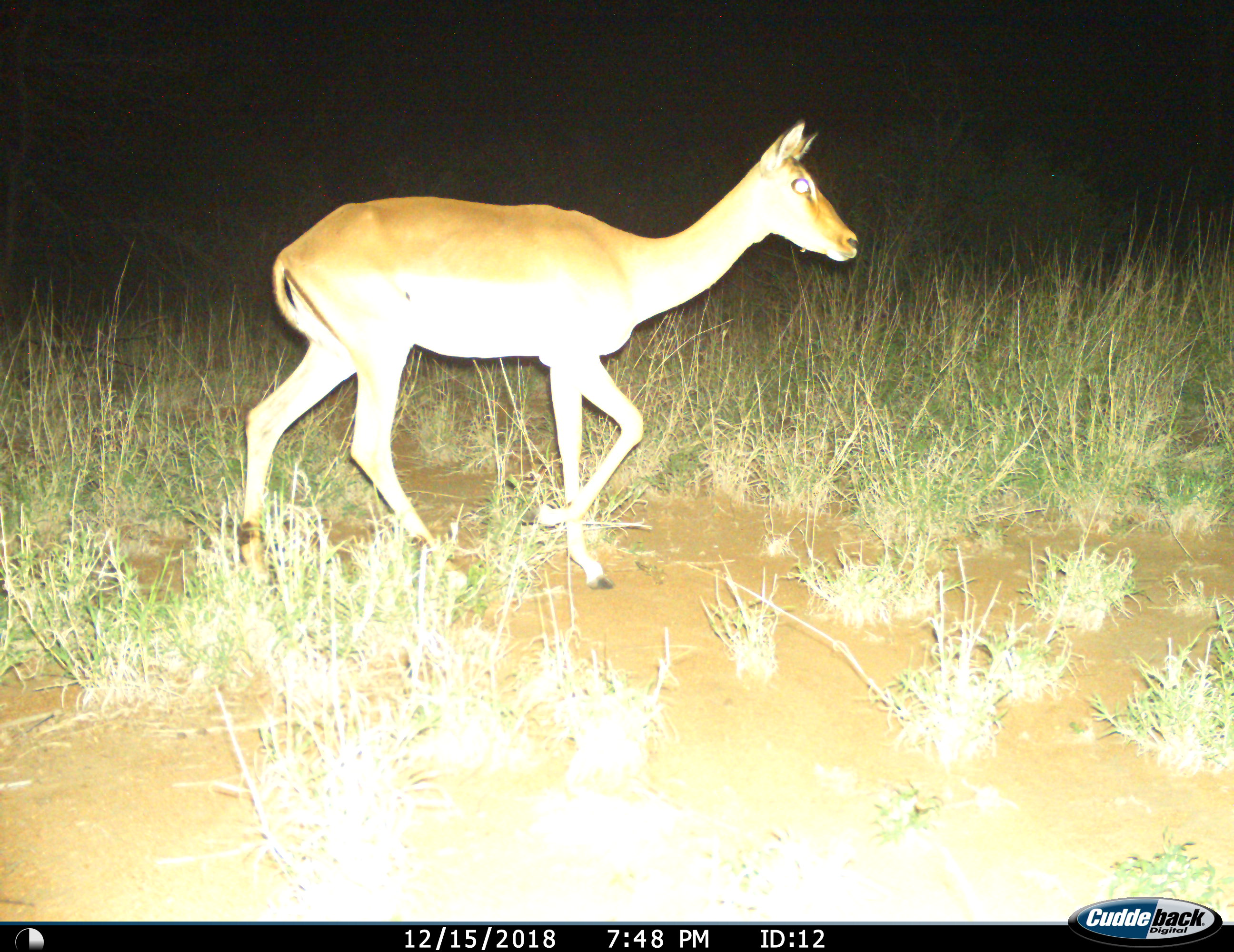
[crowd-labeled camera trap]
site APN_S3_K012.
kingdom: Animalia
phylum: Chordata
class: Mammalia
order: Artiodactyla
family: Bovidae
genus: Aepyceros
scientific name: Aepyceros melampus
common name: impala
Impala (Aepyceros melampus), count 1. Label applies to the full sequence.